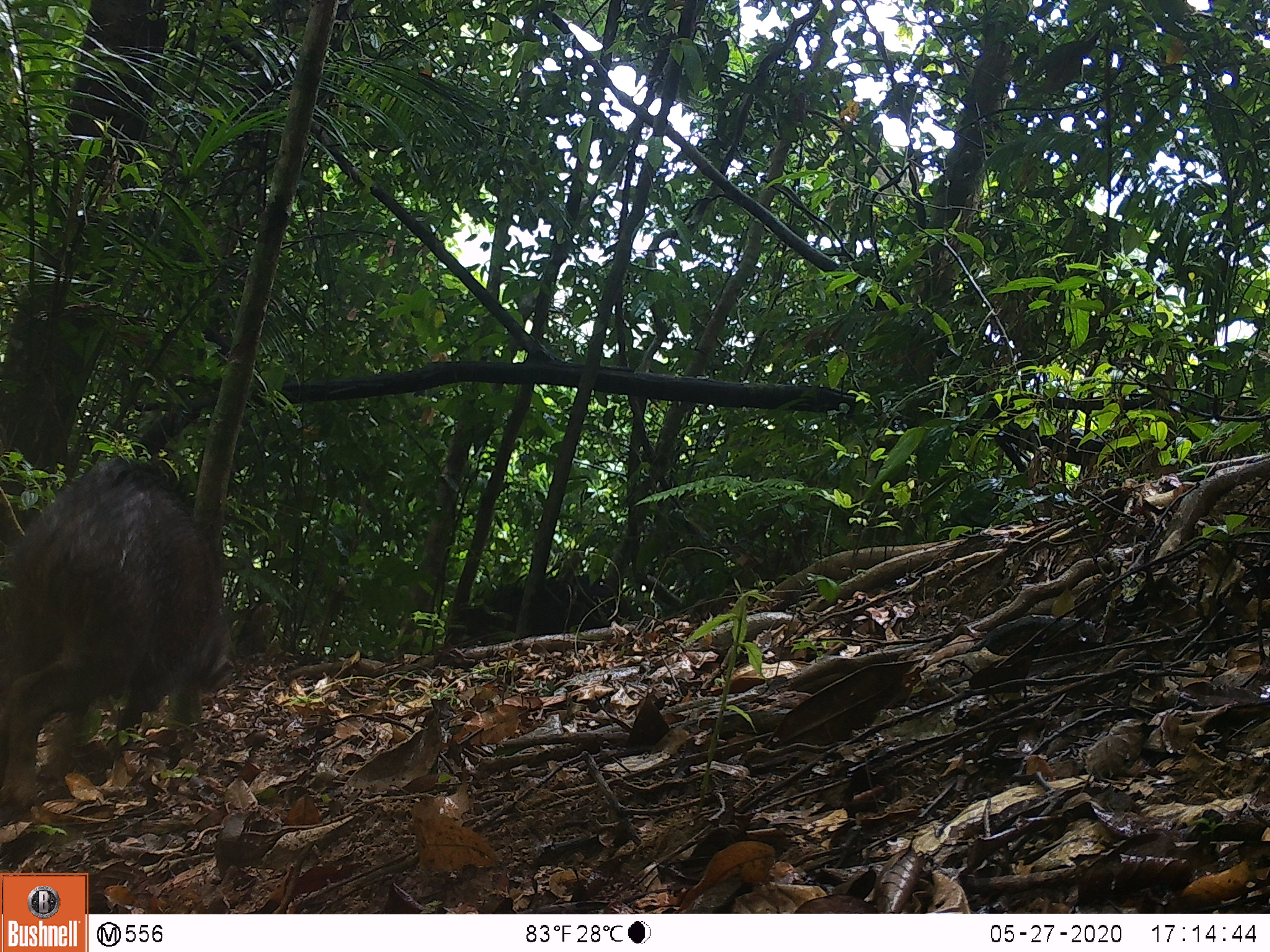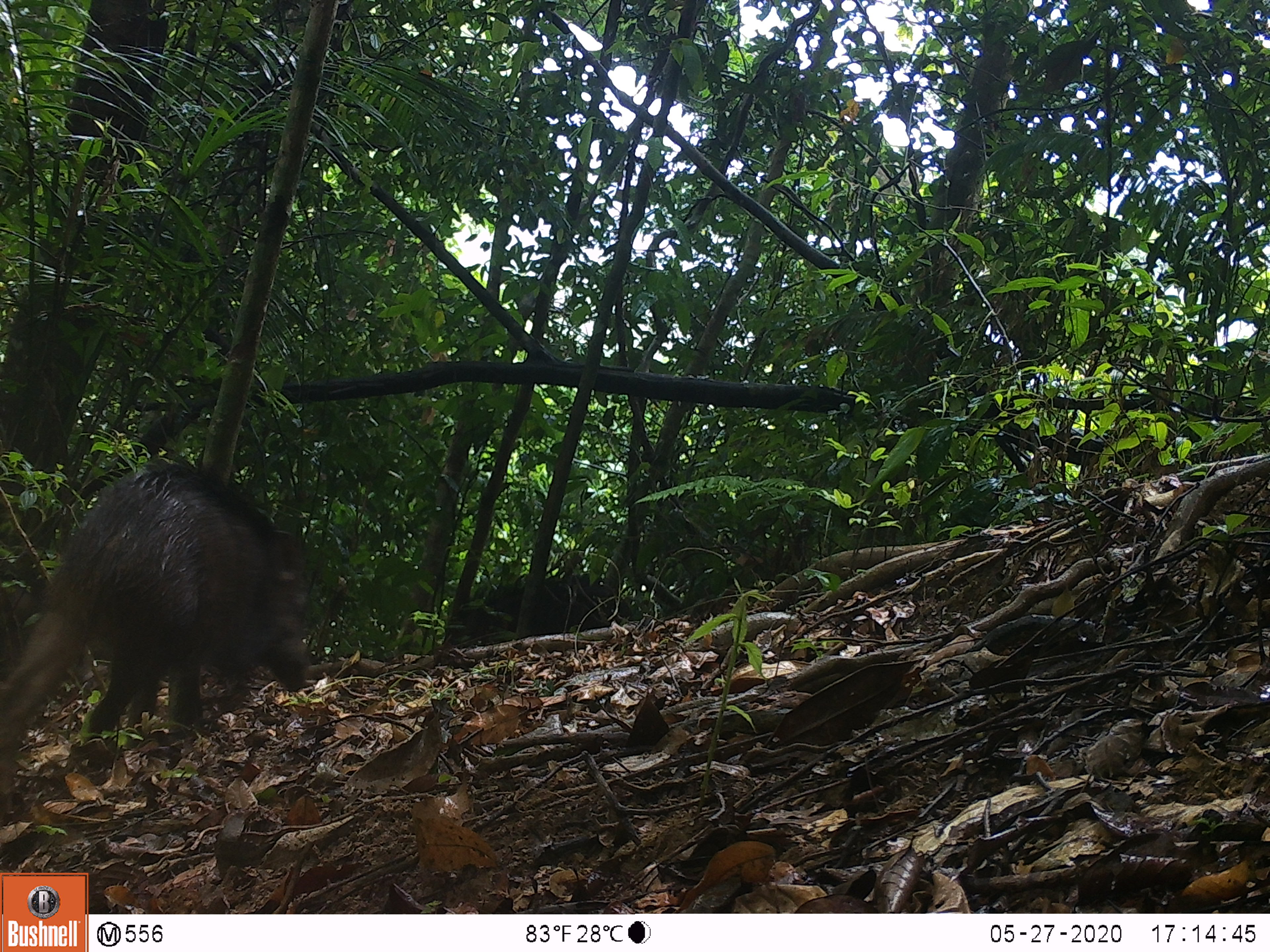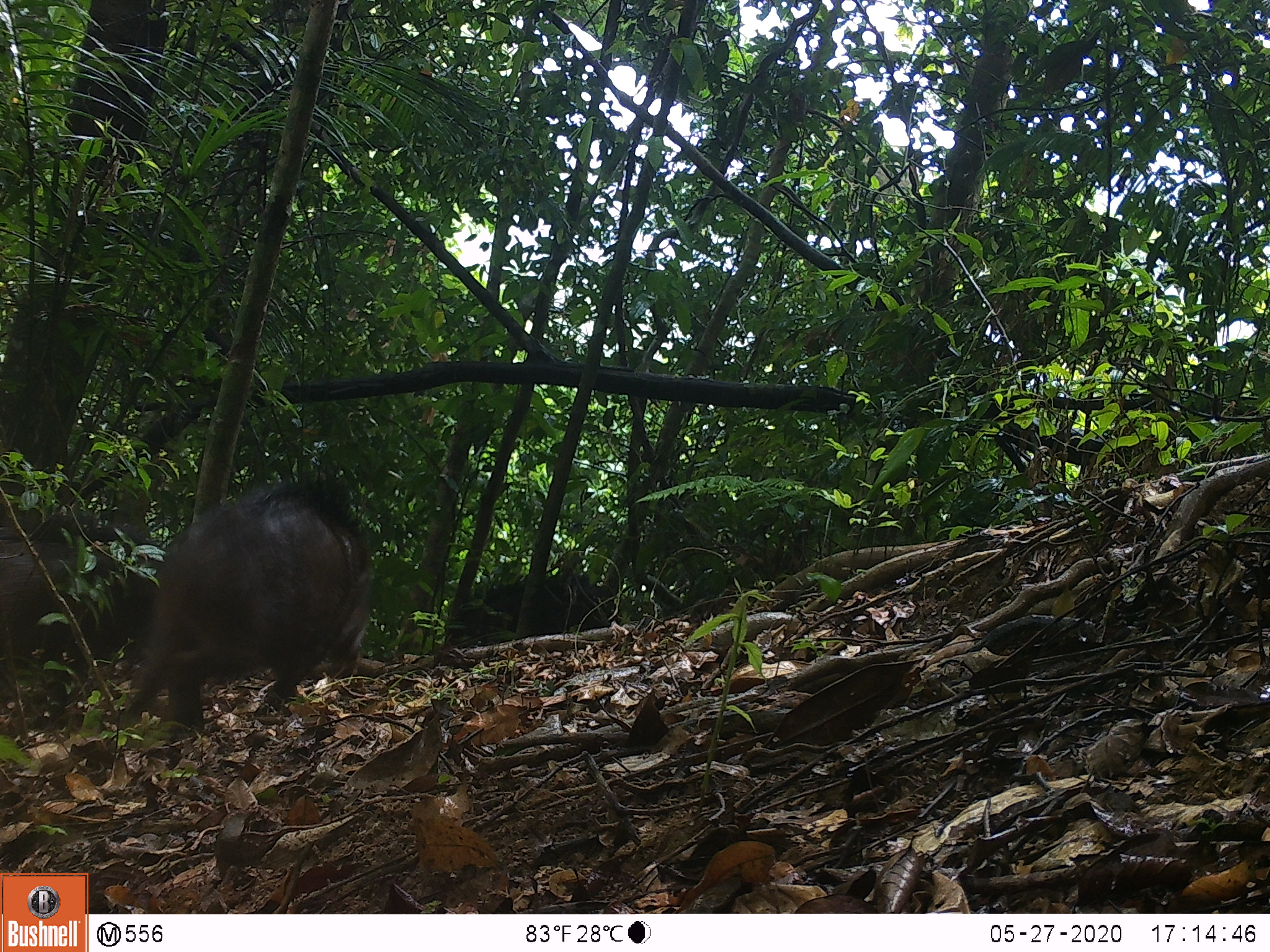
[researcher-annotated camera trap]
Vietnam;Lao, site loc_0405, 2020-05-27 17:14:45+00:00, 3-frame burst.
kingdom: Animalia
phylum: Chordata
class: Mammalia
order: Artiodactyla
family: Suidae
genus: Sus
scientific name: Sus scrofa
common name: eurasian wild pig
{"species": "eurasian wild pig (Sus scrofa)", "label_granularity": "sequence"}